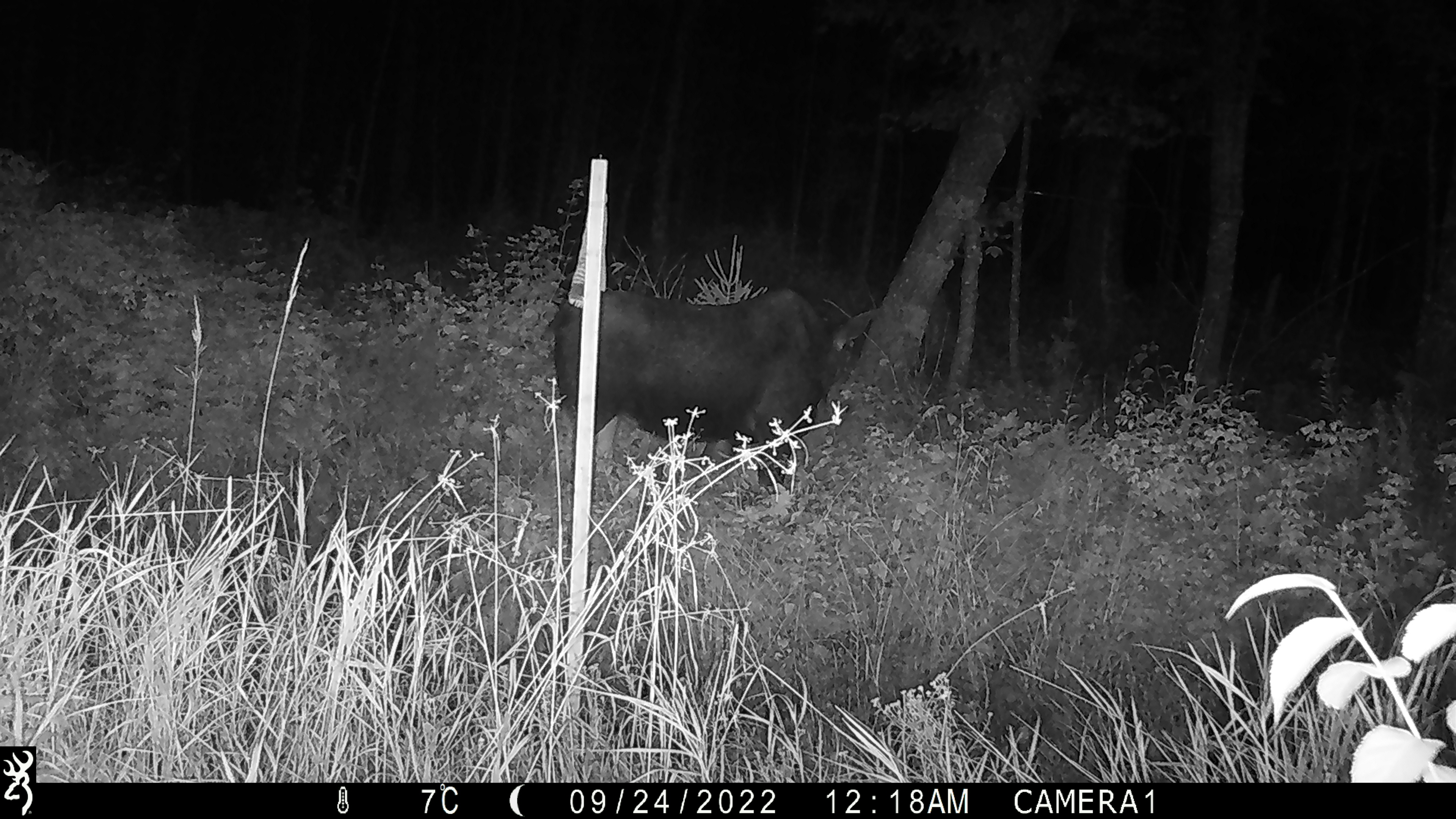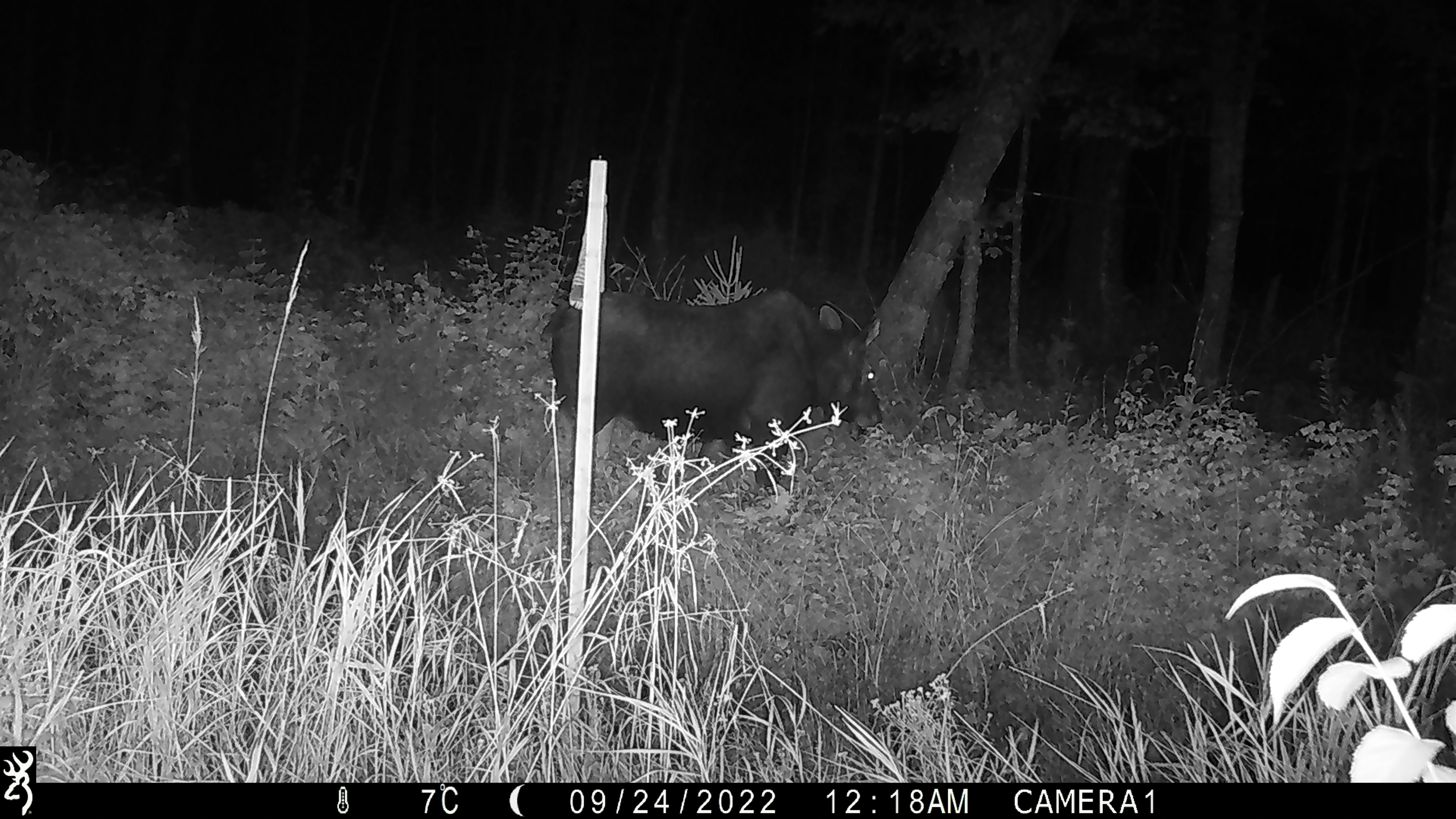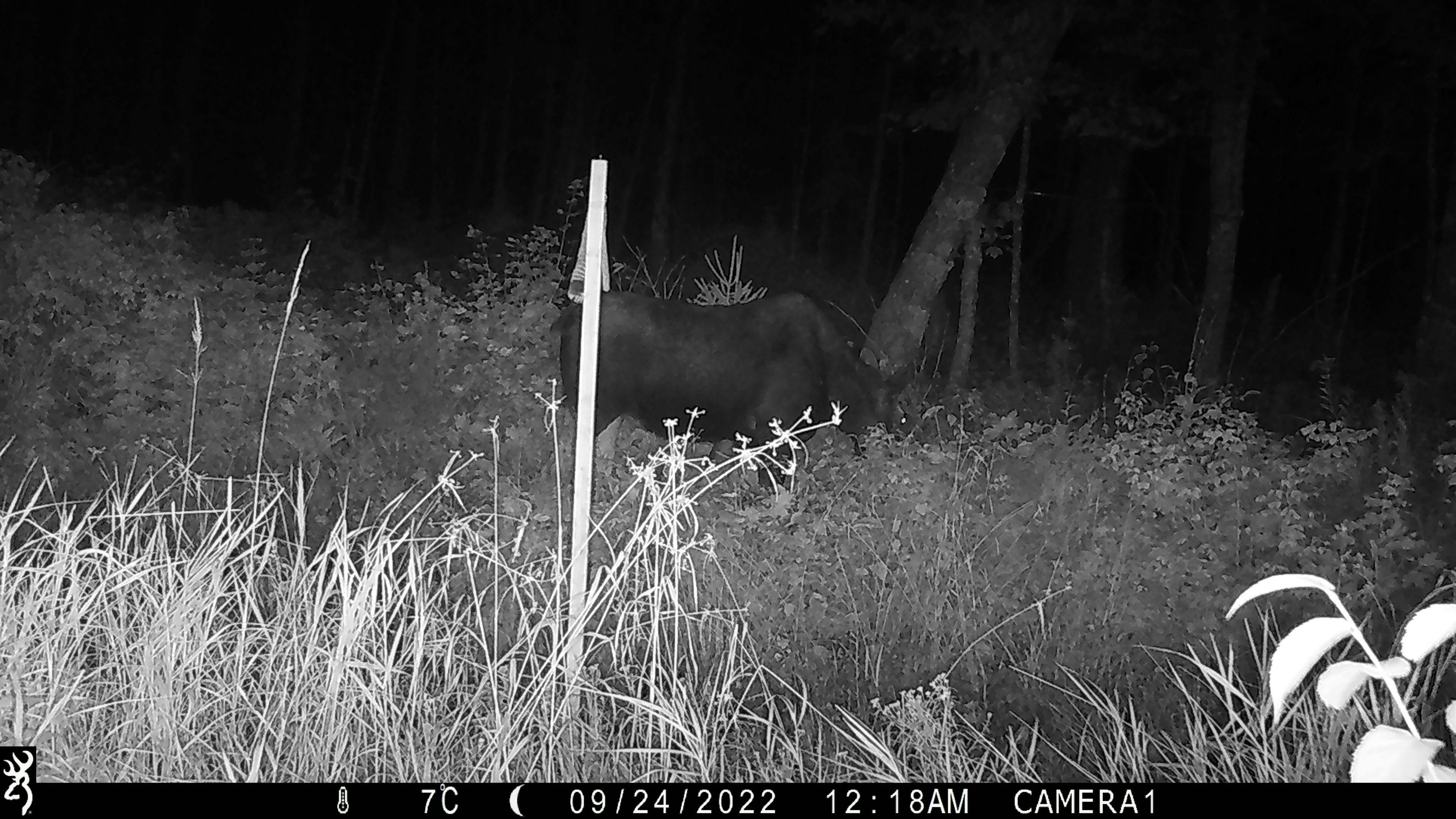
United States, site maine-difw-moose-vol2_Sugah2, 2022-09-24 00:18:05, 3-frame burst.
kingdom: Animalia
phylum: Chordata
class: Mammalia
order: Artiodactyla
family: Cervidae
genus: Alces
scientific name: Alces alces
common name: moose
Moose (Alces alces).